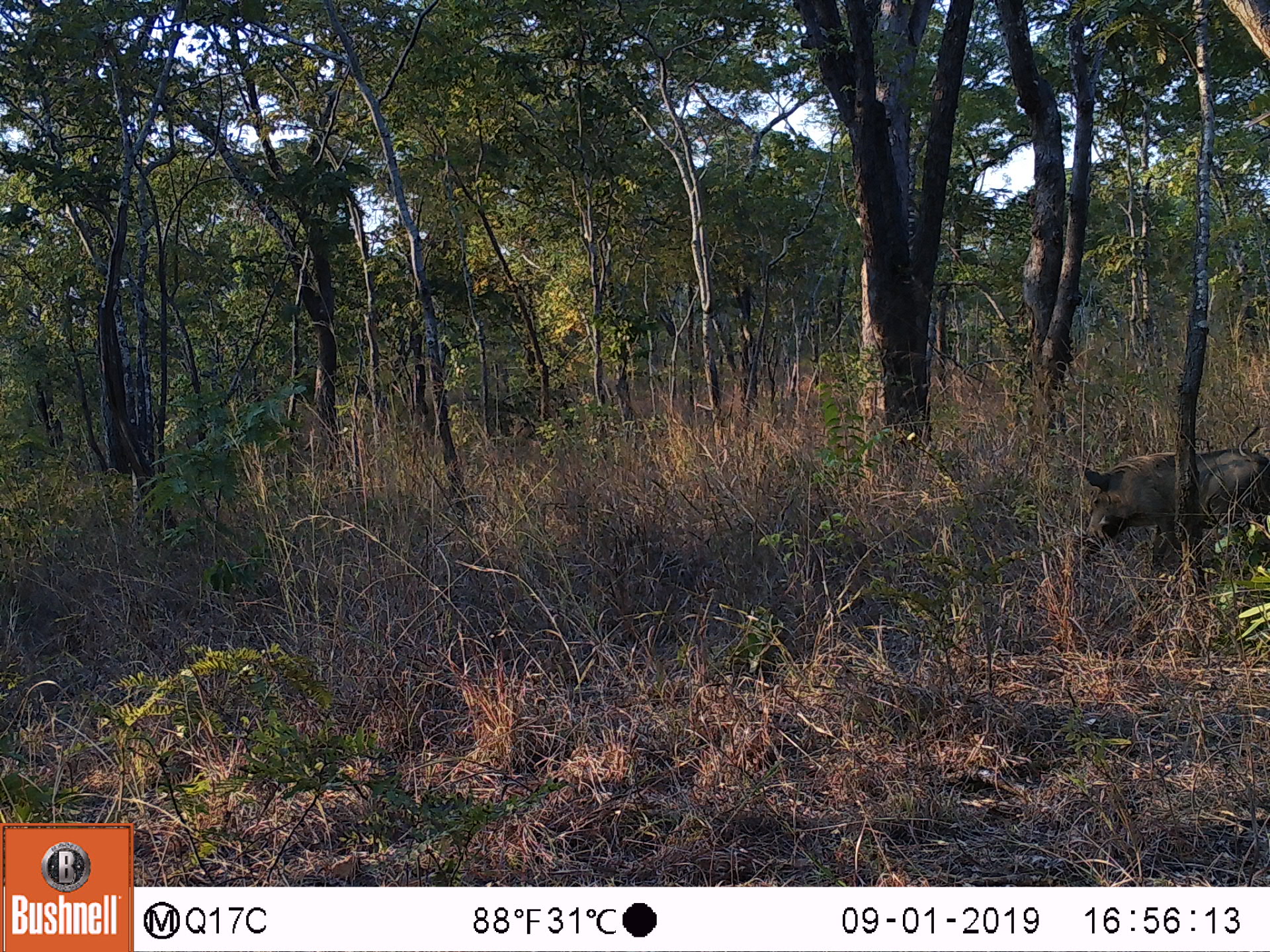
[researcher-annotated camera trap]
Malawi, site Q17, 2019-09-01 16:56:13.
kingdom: Animalia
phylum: Chordata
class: Mammalia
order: Artiodactyla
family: Suidae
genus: Phacochoerus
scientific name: Phacochoerus africanus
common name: common warthog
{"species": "common warthog (Phacochoerus africanus)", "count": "1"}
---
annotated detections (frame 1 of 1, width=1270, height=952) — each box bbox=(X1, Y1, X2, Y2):
common warthog: bbox=(1064, 448, 1262, 569)